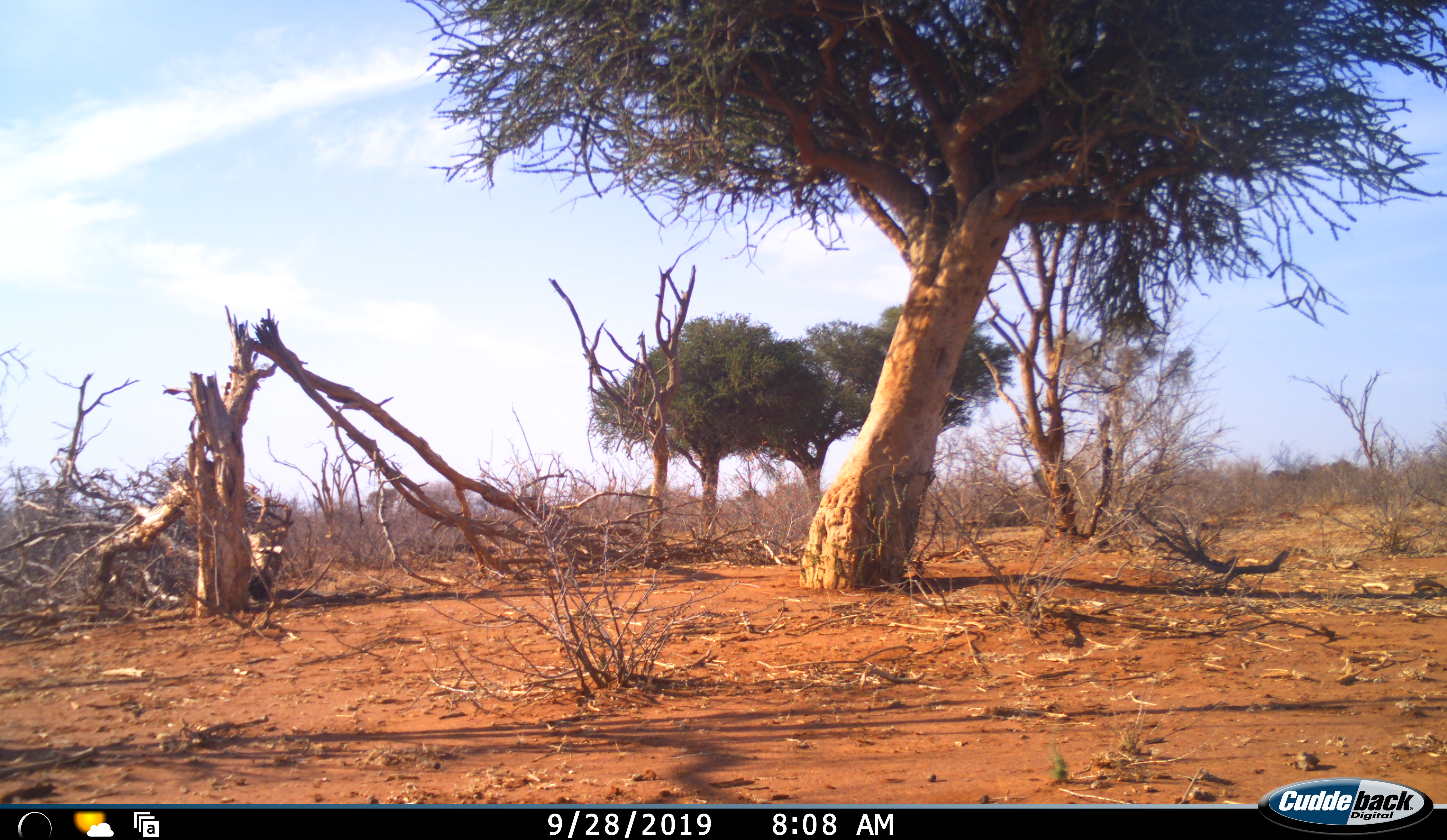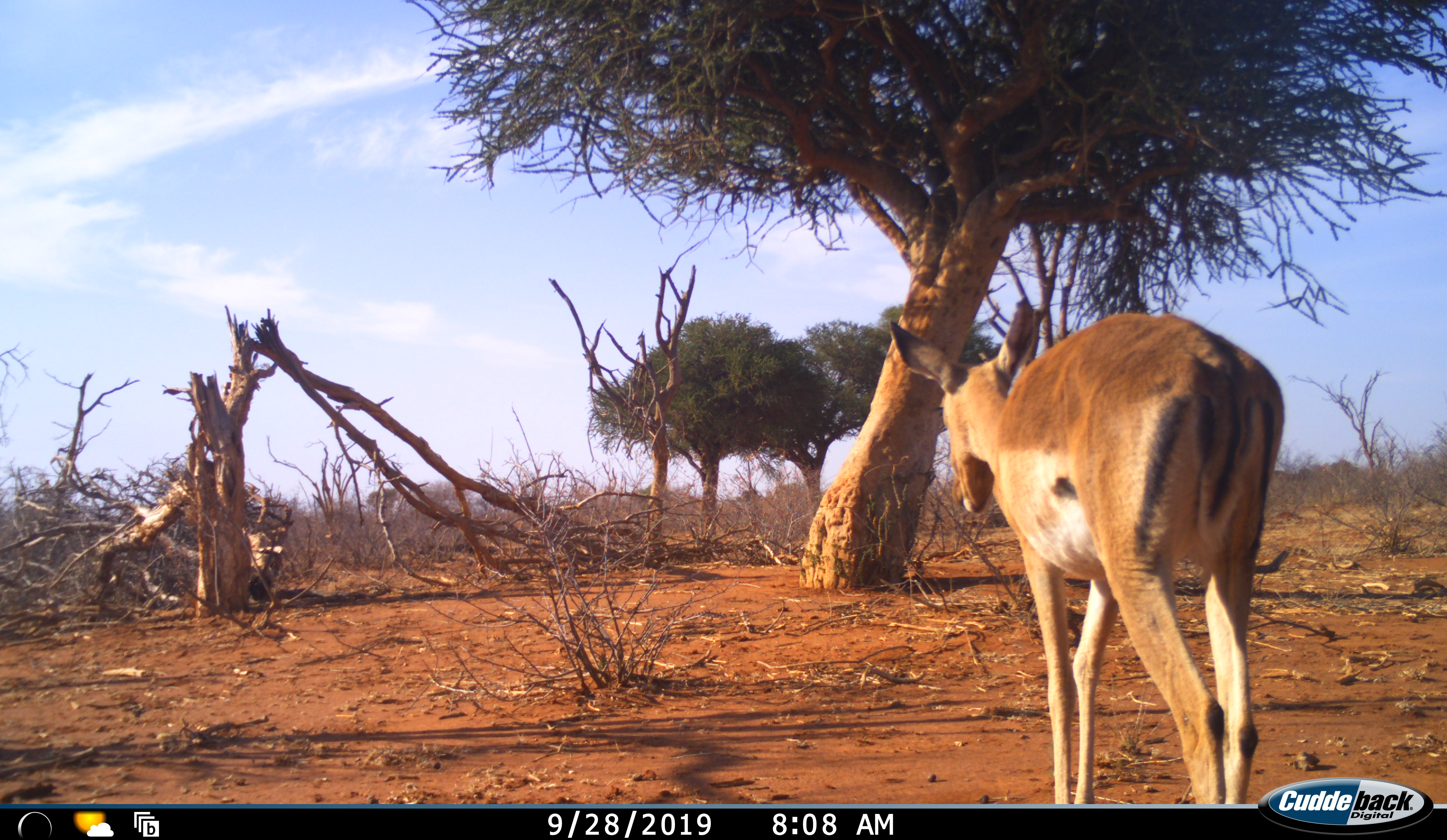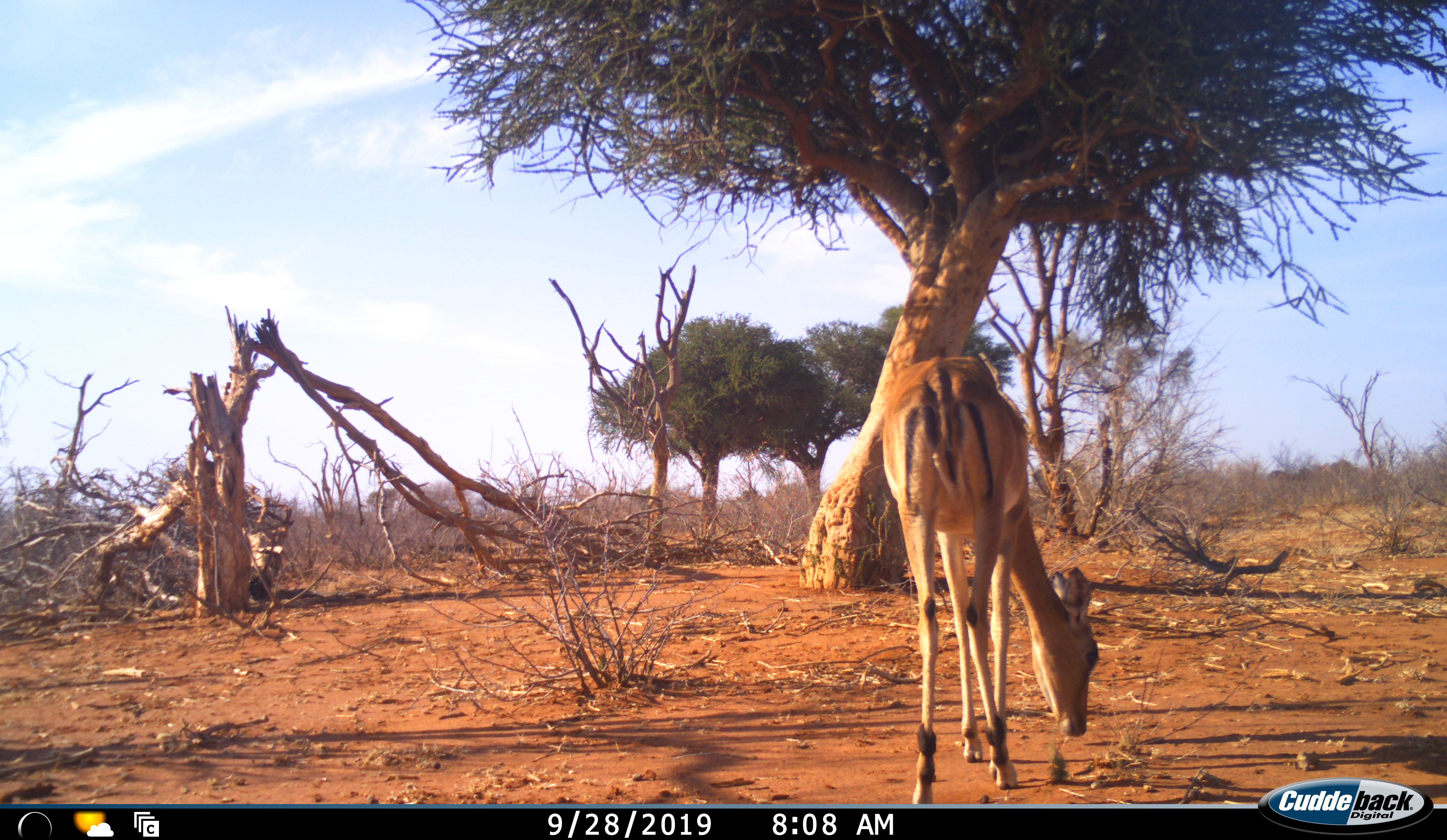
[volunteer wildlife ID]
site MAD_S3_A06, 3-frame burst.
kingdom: Animalia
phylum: Chordata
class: Mammalia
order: Artiodactyla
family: Bovidae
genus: Aepyceros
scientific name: Aepyceros melampus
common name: impala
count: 1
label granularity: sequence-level